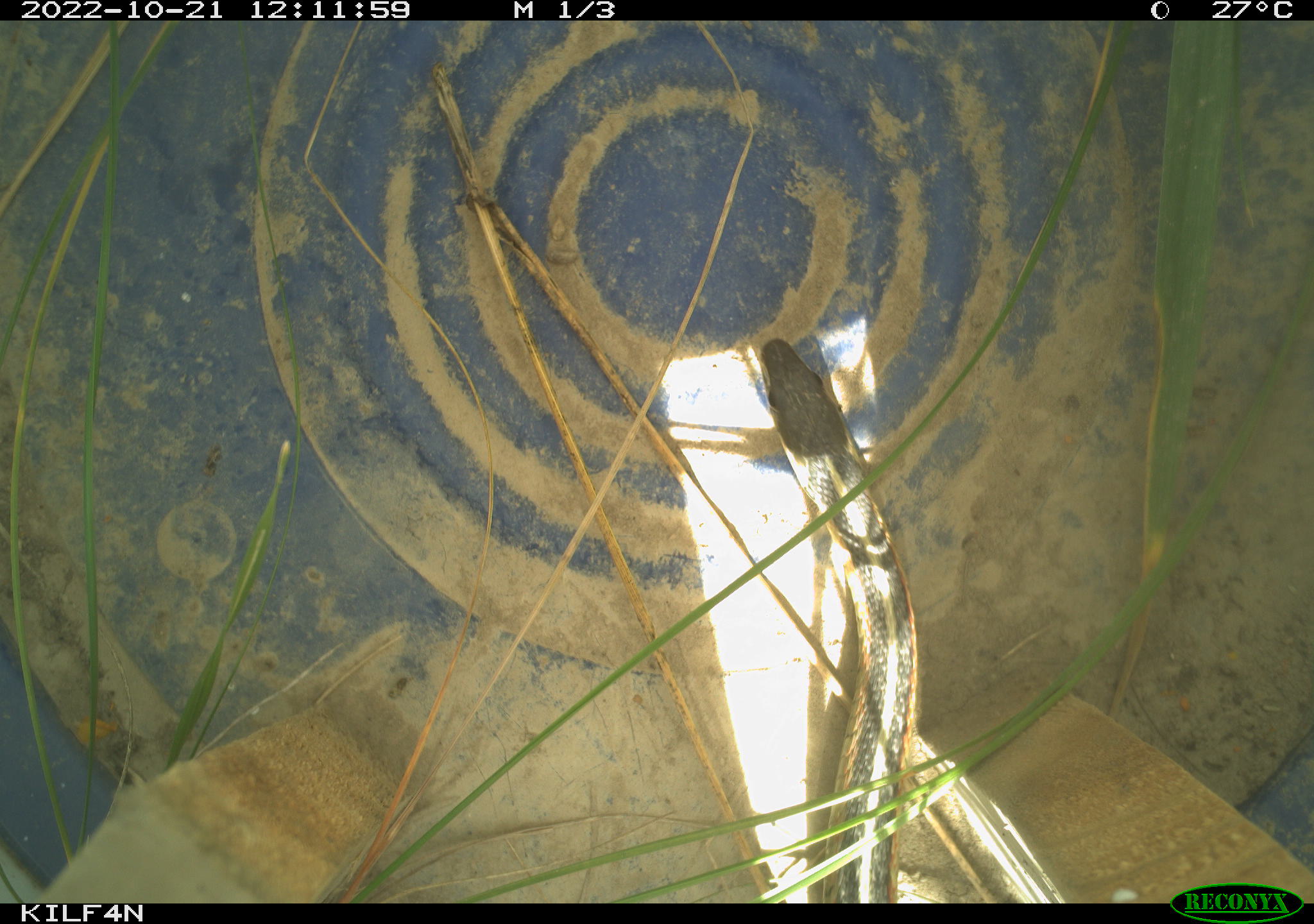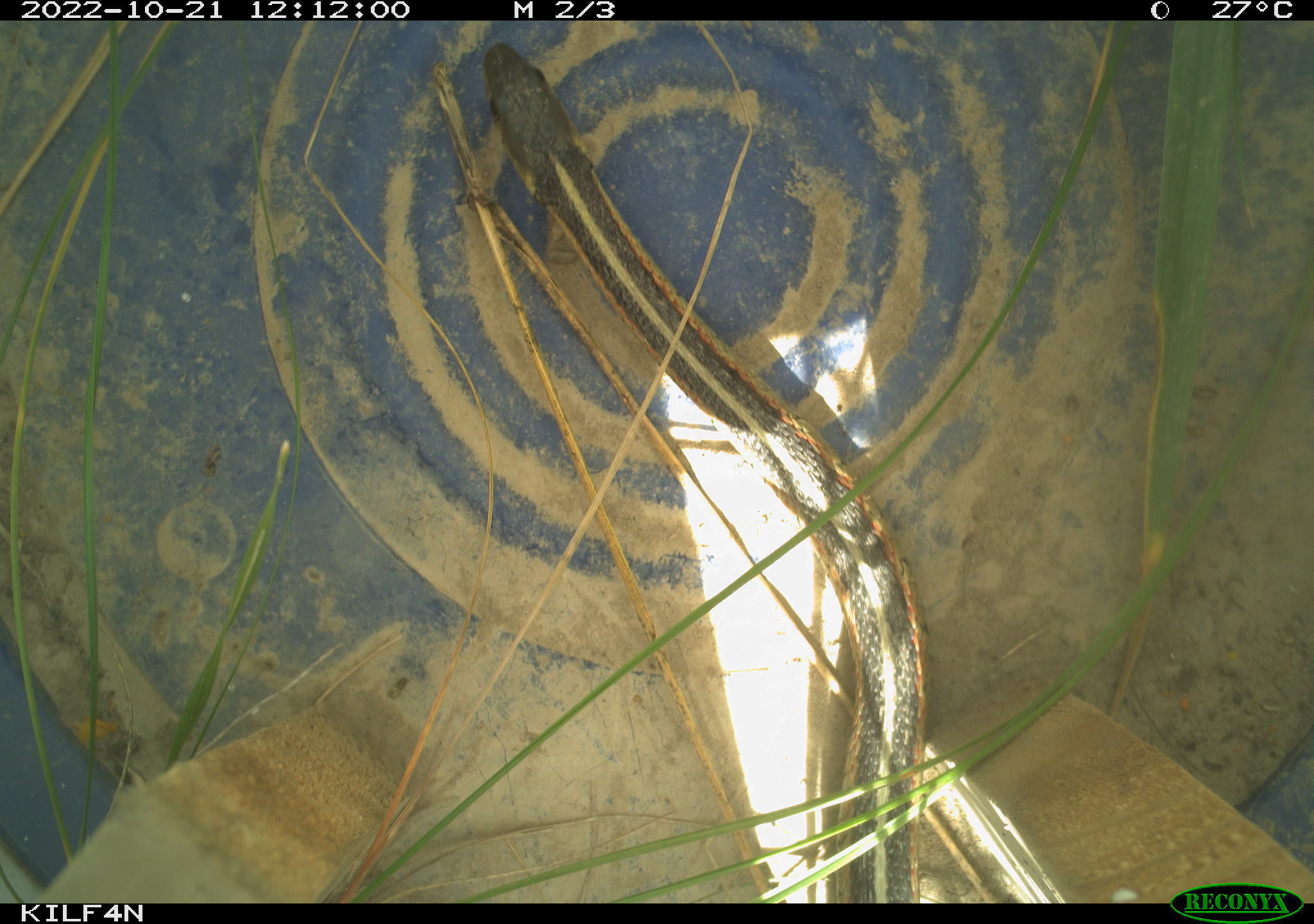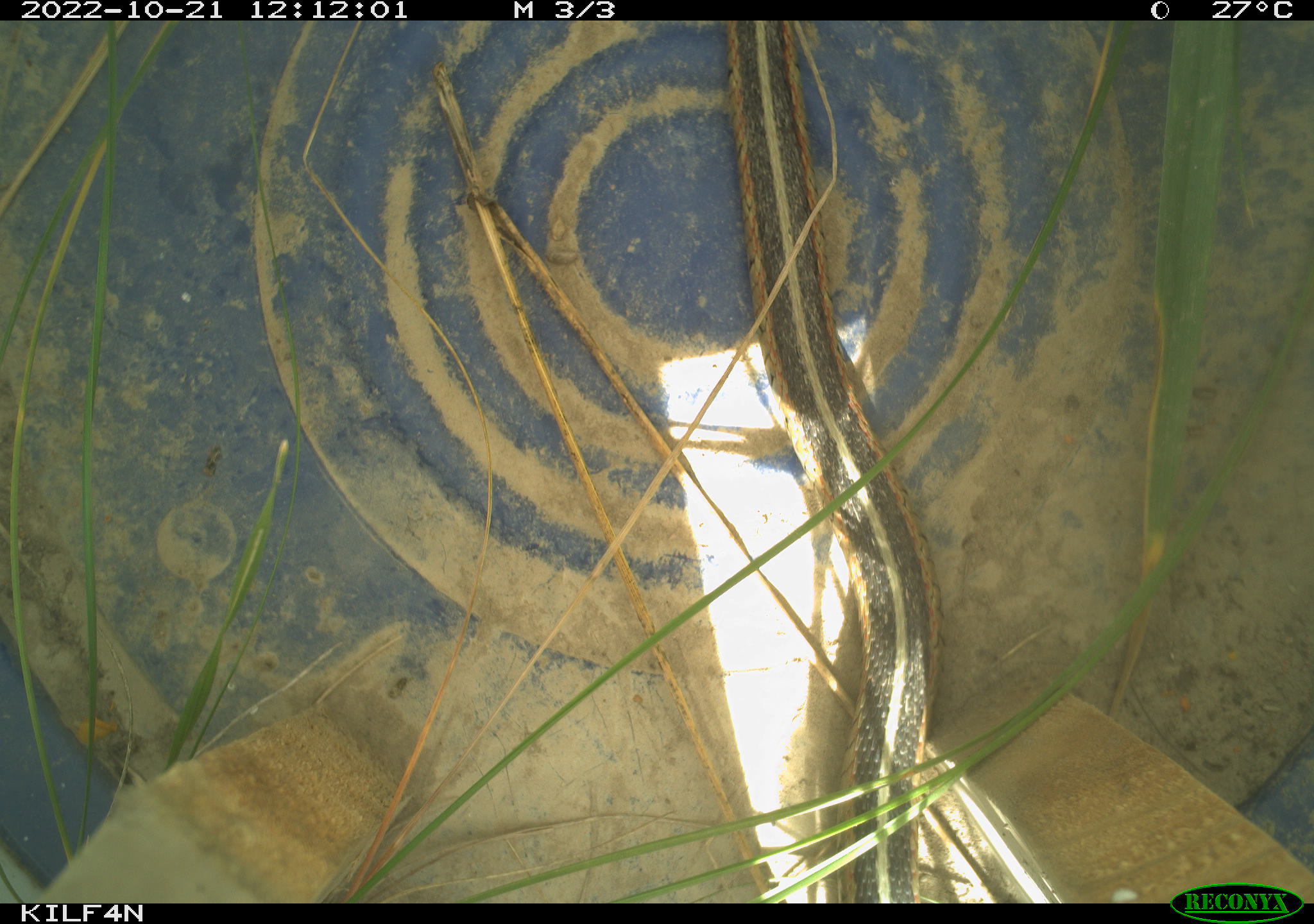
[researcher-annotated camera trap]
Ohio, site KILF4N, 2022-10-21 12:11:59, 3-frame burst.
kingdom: Animalia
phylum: Chordata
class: Reptilia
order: Squamata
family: Colubridae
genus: Thamnophis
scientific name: Thamnophis sirtalis sirtalis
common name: eastern gartersnake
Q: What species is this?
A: Eastern gartersnake (Thamnophis sirtalis sirtalis).